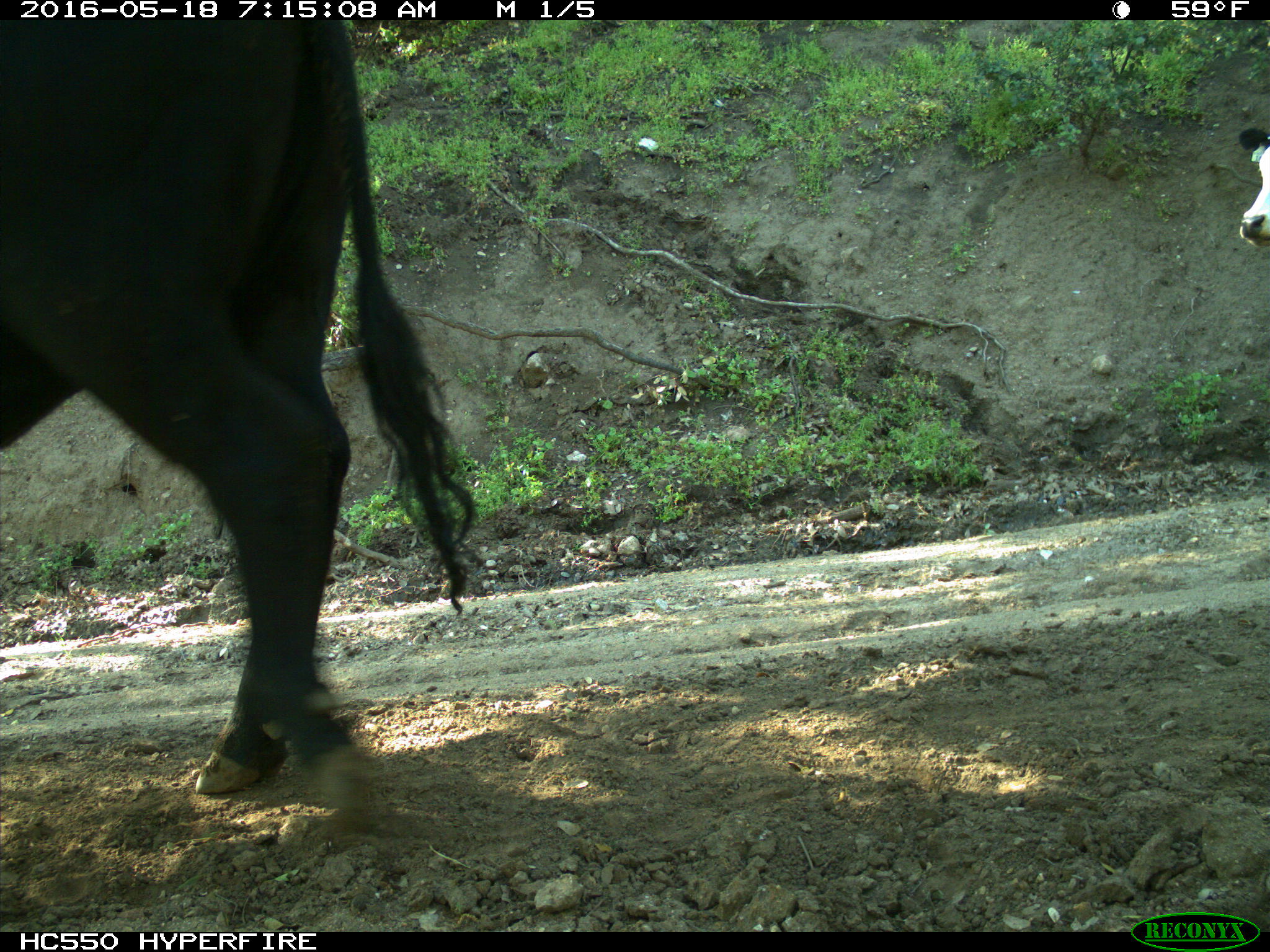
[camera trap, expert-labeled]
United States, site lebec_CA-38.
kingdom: Animalia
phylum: Chordata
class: Mammalia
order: Artiodactyla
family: Bovidae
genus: Bos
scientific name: Bos taurus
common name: domestic cow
Bos taurus (domestic cow).